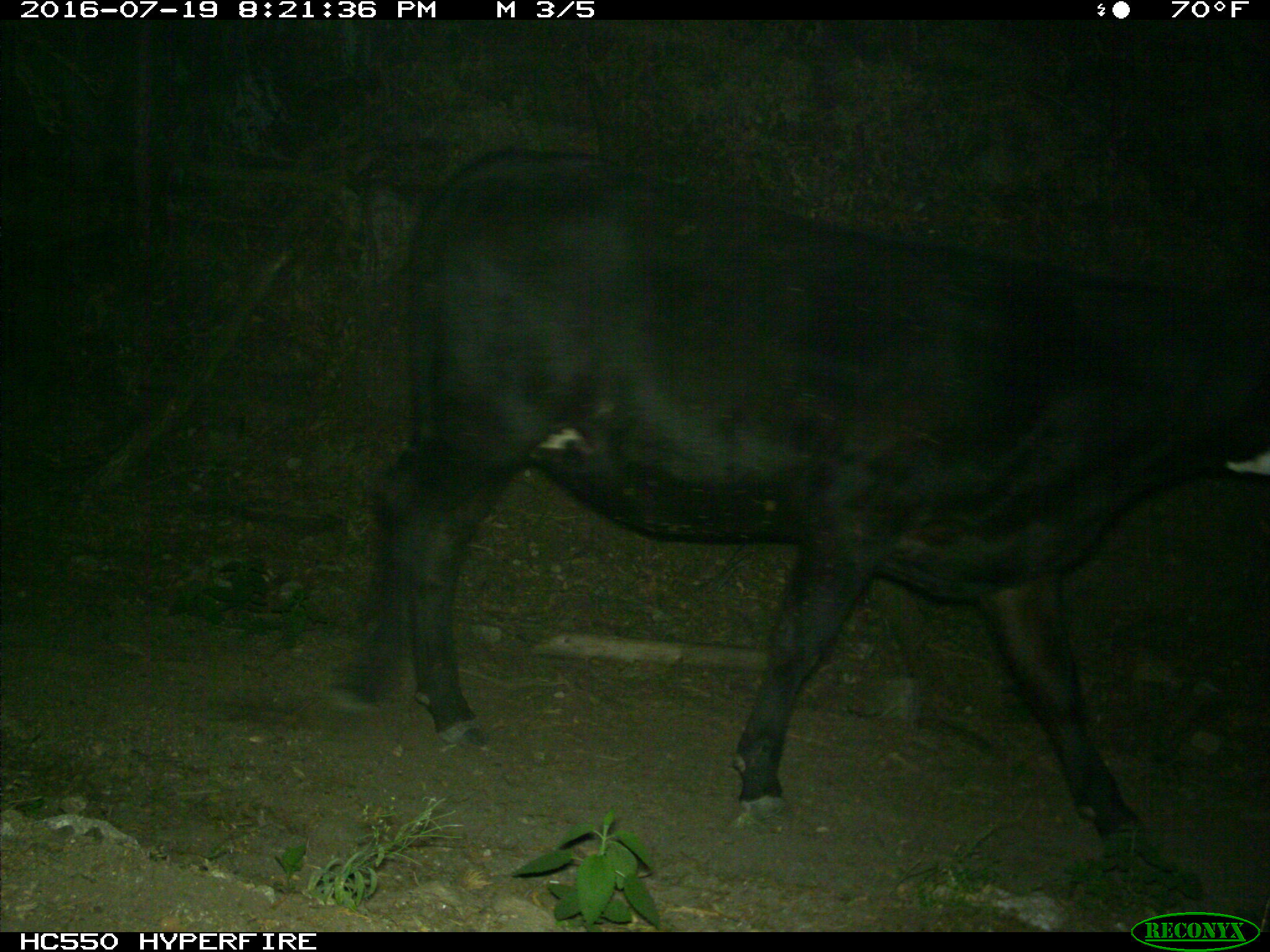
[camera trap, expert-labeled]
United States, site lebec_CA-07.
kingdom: Animalia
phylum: Chordata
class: Mammalia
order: Artiodactyla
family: Bovidae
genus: Bos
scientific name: Bos taurus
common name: domestic cow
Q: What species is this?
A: Bos taurus (domestic cow).